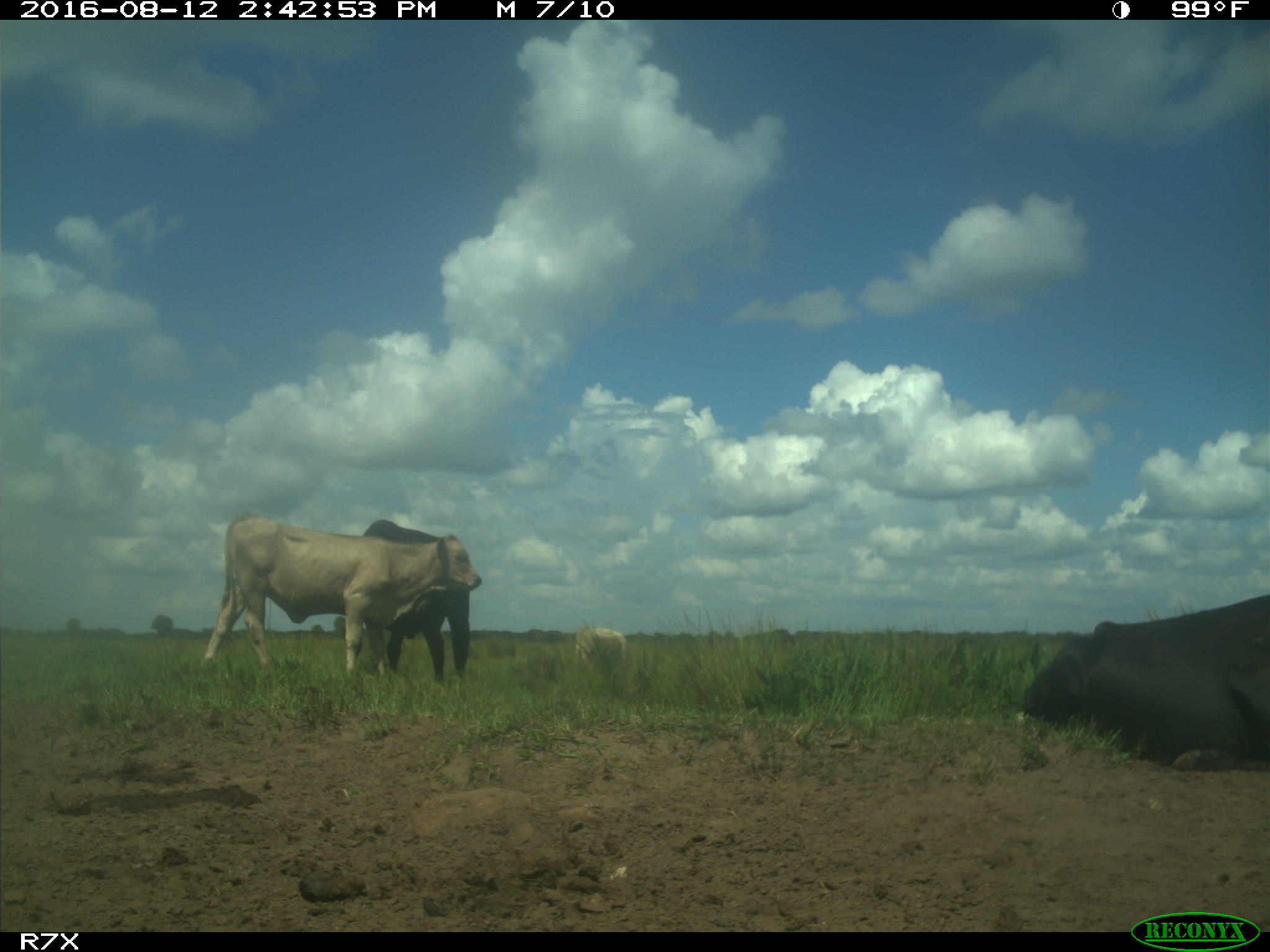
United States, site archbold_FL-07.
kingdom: Animalia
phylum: Chordata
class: Mammalia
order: Artiodactyla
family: Bovidae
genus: Bos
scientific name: Bos taurus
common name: domestic cow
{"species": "Bos taurus (domestic cow)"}